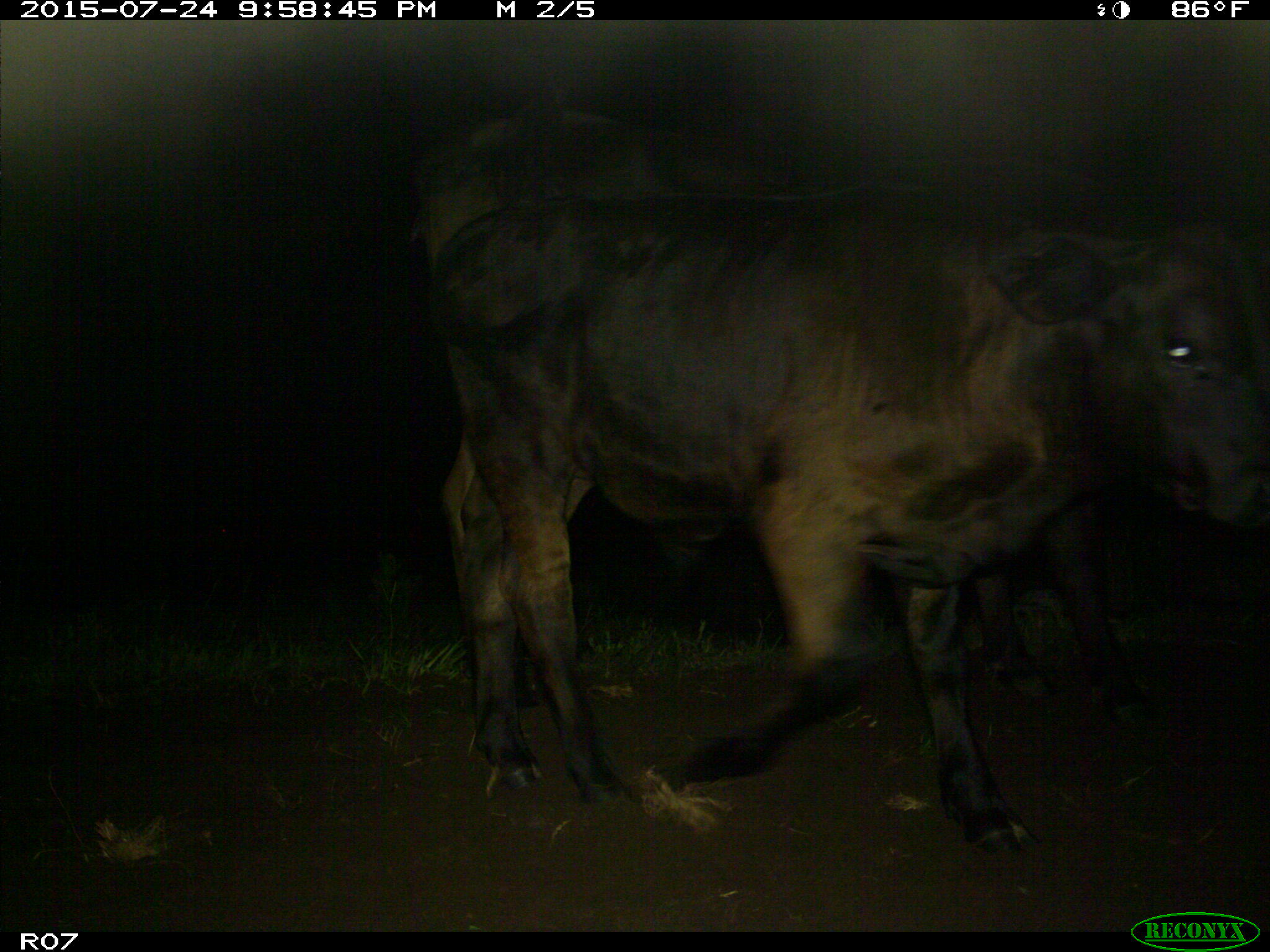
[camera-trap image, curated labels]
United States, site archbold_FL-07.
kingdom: Animalia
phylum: Chordata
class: Mammalia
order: Artiodactyla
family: Bovidae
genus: Bos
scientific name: Bos taurus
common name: domestic cow